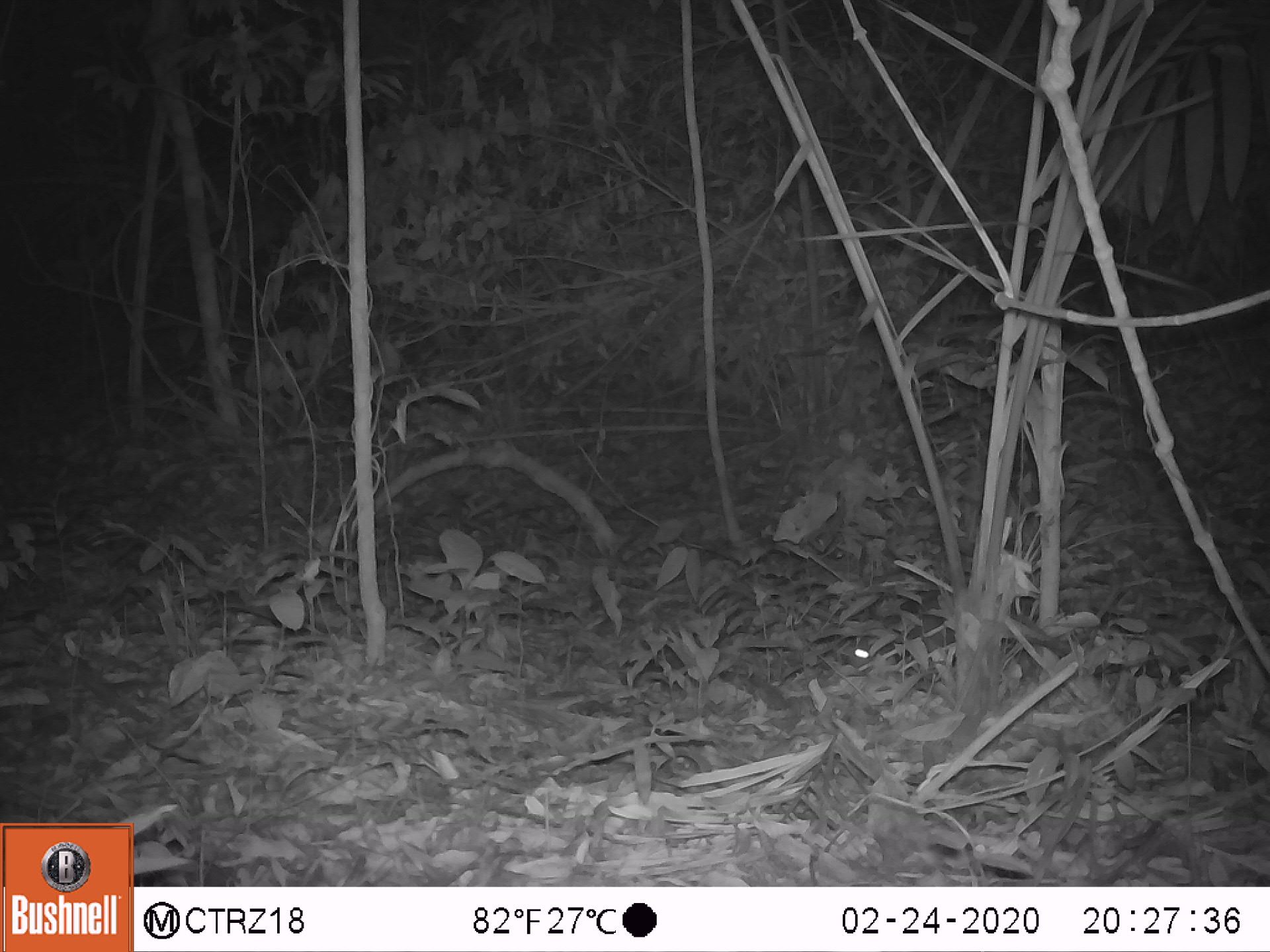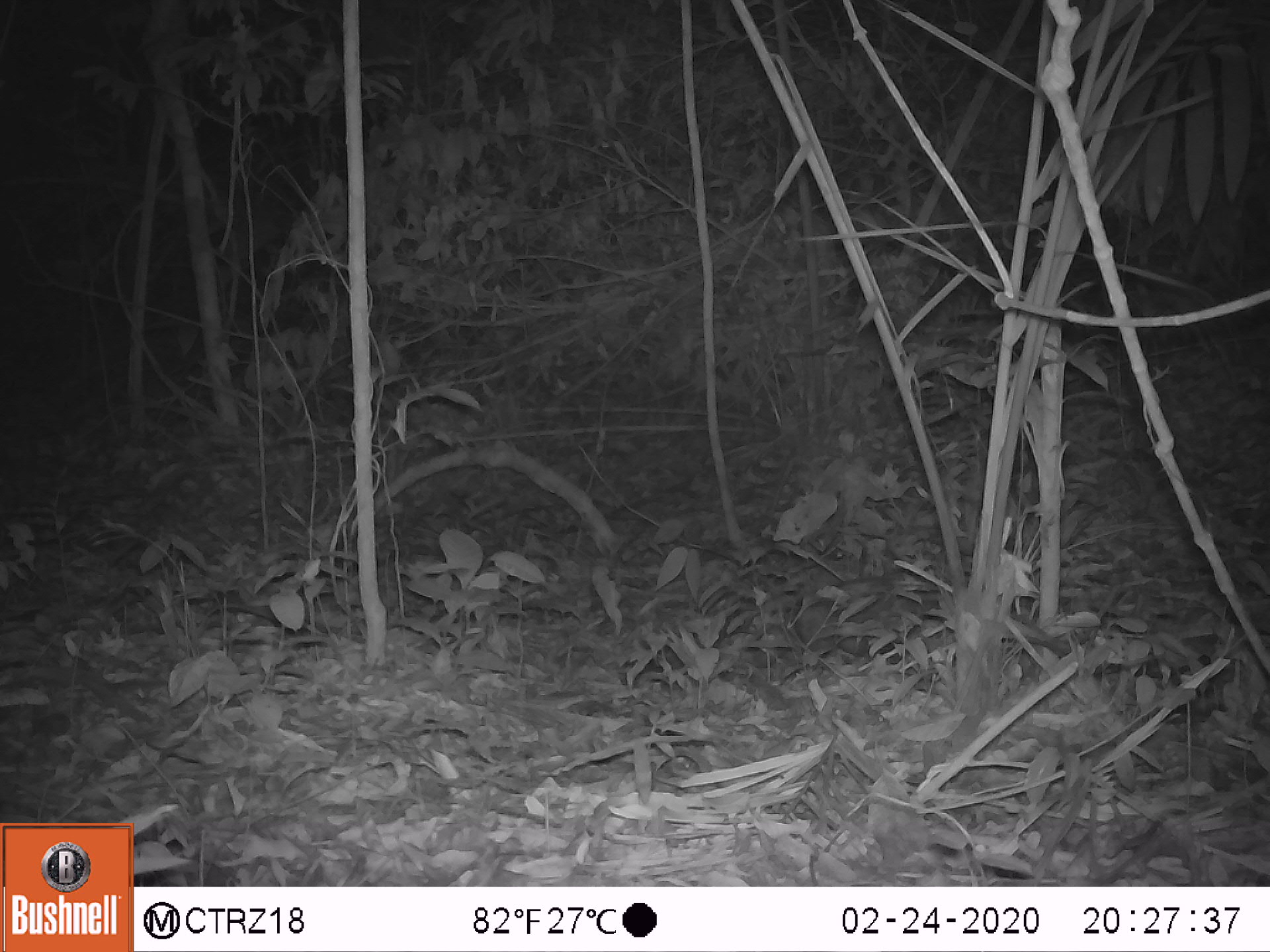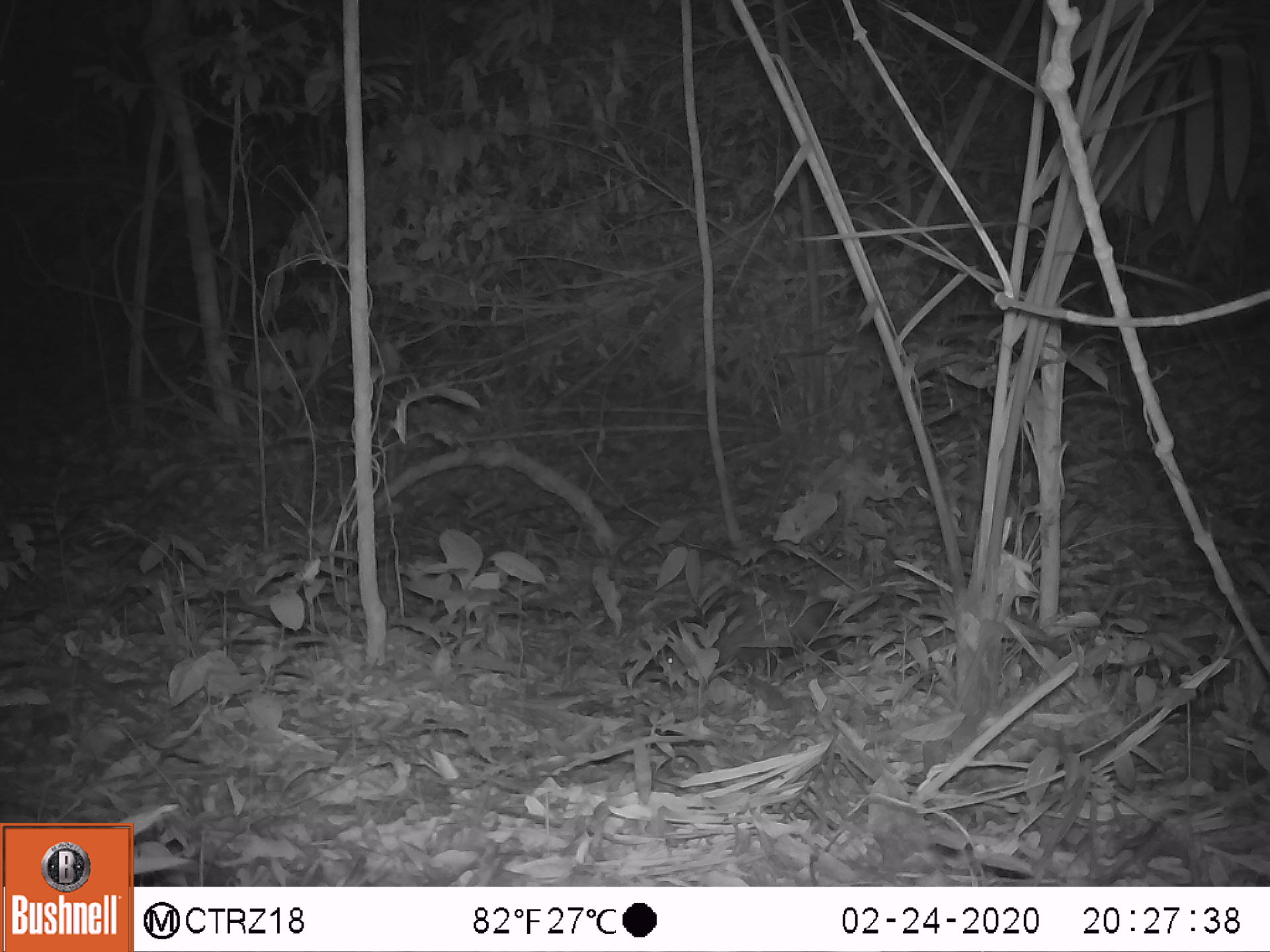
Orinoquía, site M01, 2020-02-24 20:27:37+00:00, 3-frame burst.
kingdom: Animalia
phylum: Chordata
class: Mammalia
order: Didelphimorphia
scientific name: Didelphimorphia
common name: possum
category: unknown possum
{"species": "unknown possum (possum) (Didelphimorphia)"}